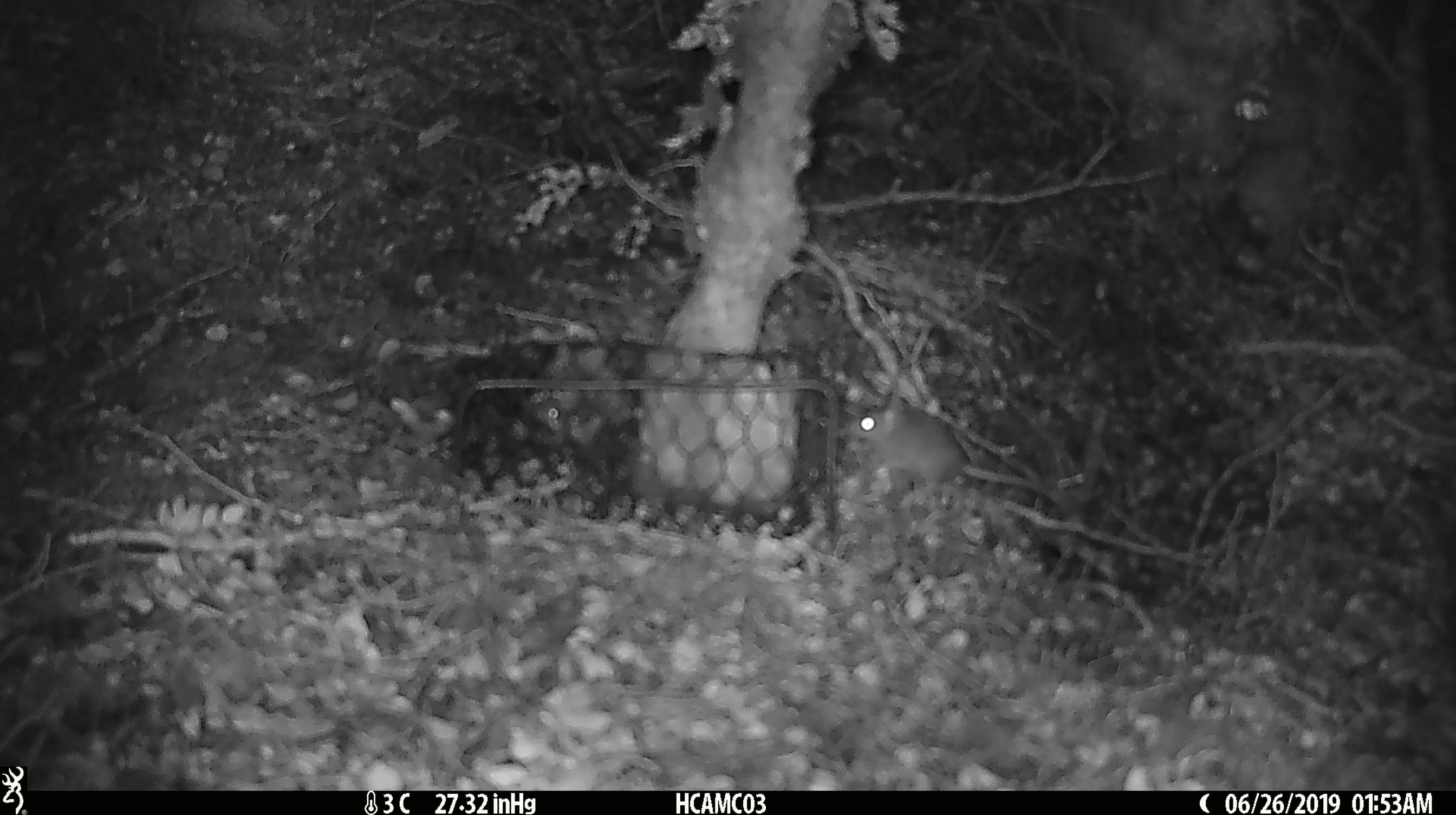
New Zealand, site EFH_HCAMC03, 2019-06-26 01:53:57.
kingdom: Animalia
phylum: Chordata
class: Mammalia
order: Rodentia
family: Muridae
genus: Mus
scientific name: Mus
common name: mouse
Mouse (Mus).